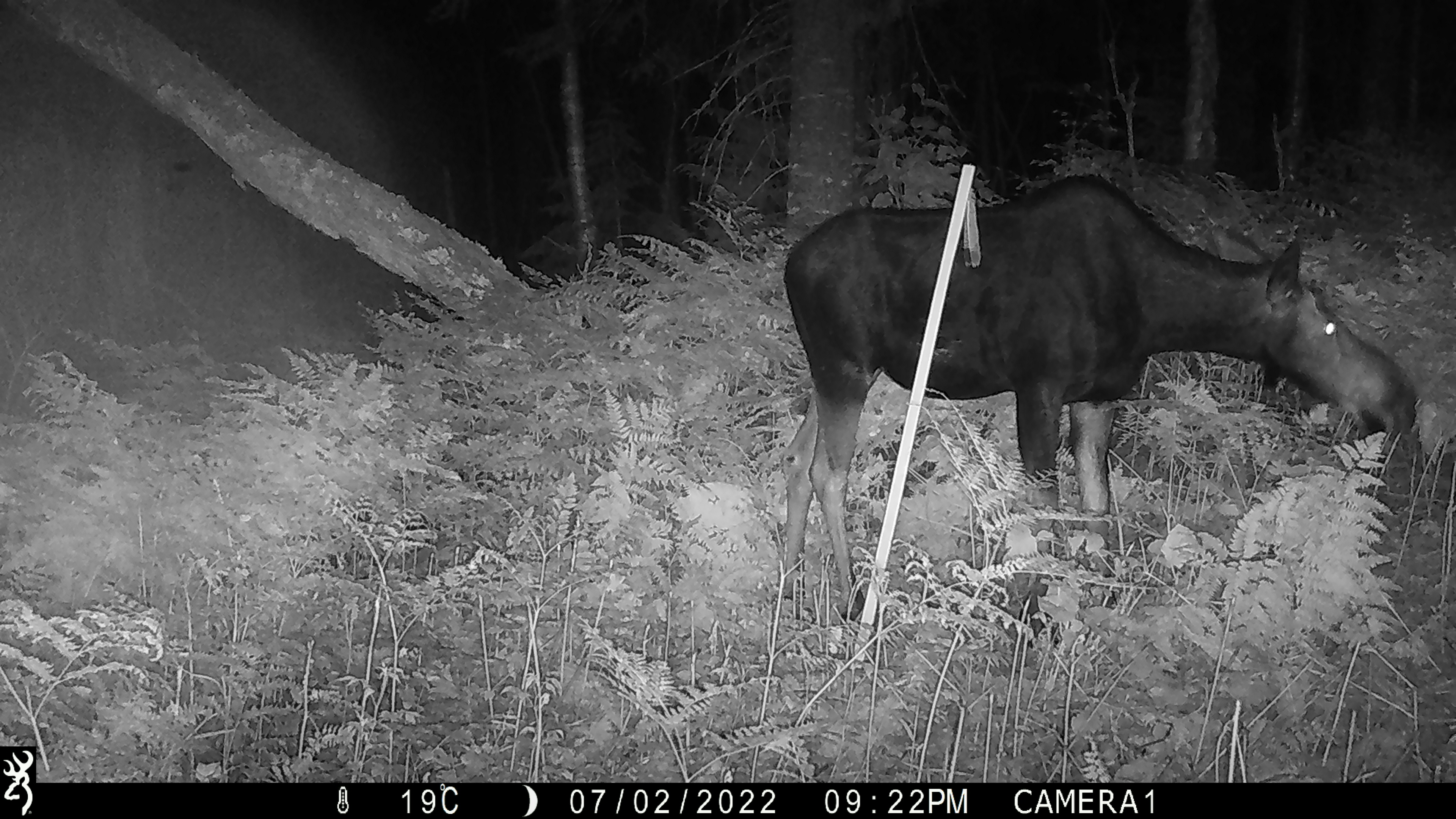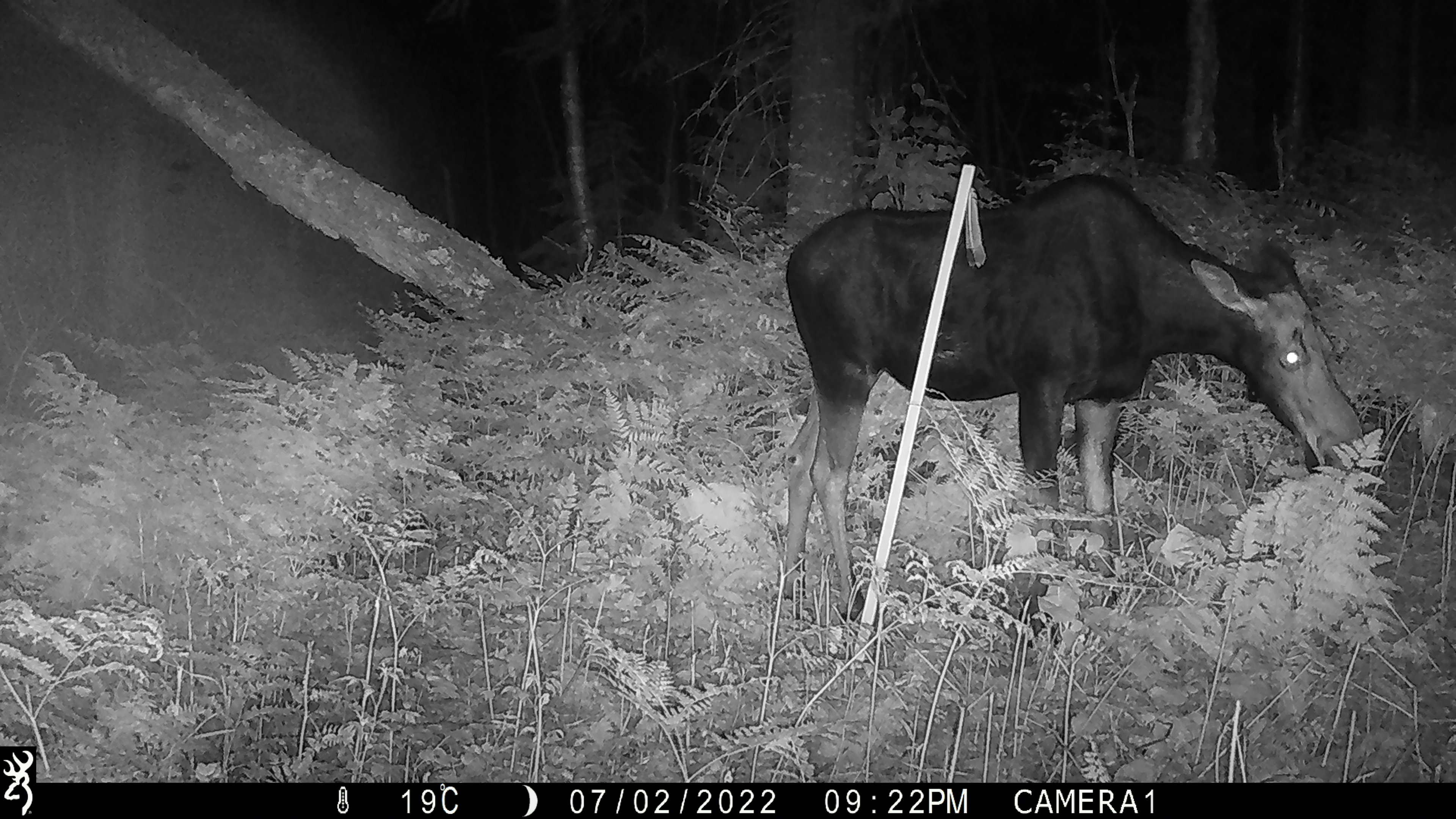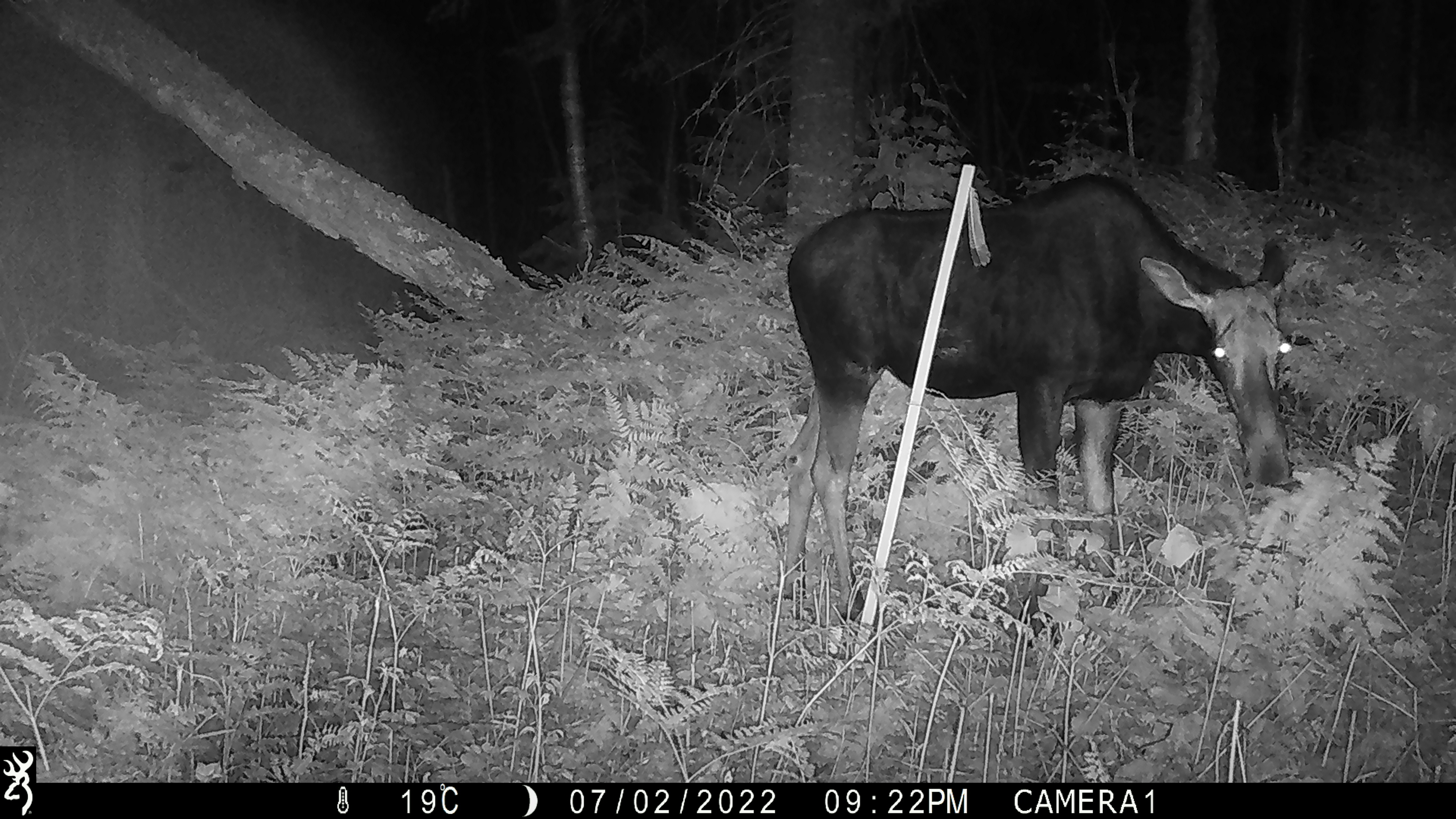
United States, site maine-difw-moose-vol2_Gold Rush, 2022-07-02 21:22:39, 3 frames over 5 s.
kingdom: Animalia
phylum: Chordata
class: Mammalia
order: Artiodactyla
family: Cervidae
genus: Alces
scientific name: Alces alces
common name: moose